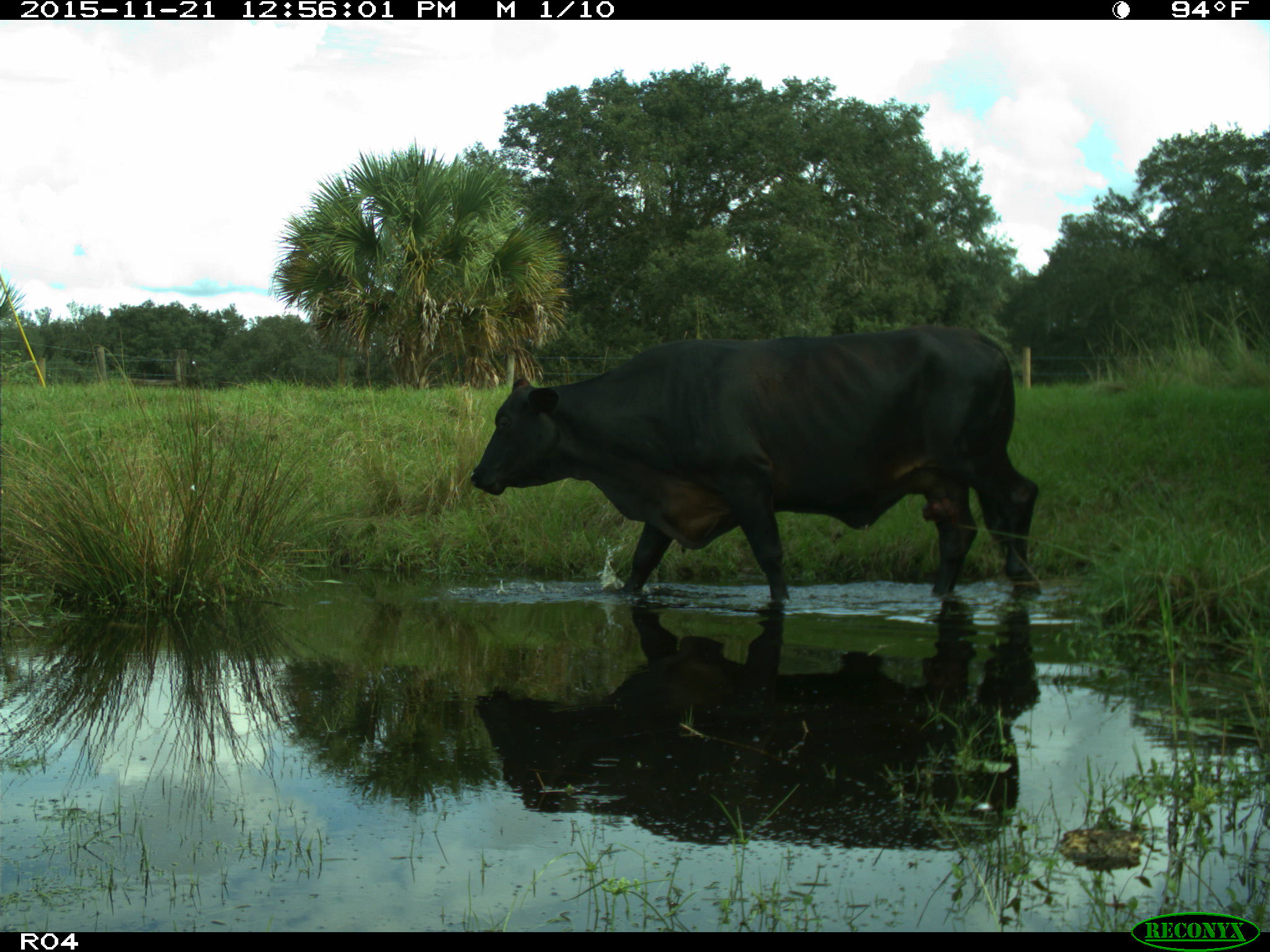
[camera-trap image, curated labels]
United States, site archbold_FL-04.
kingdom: Animalia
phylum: Chordata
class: Mammalia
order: Artiodactyla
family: Bovidae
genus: Bos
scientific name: Bos taurus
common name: domestic cow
Bos taurus (domestic cow).